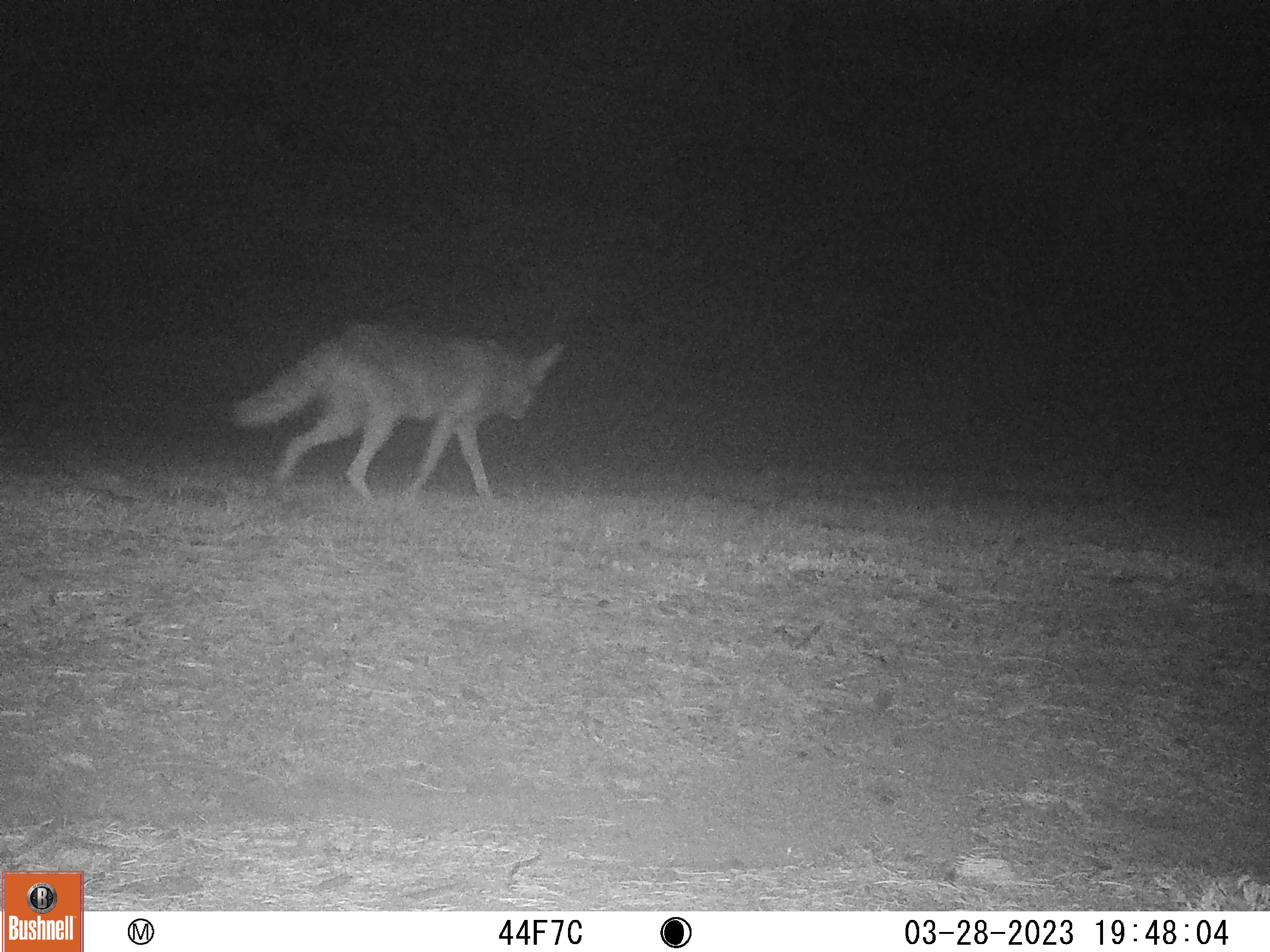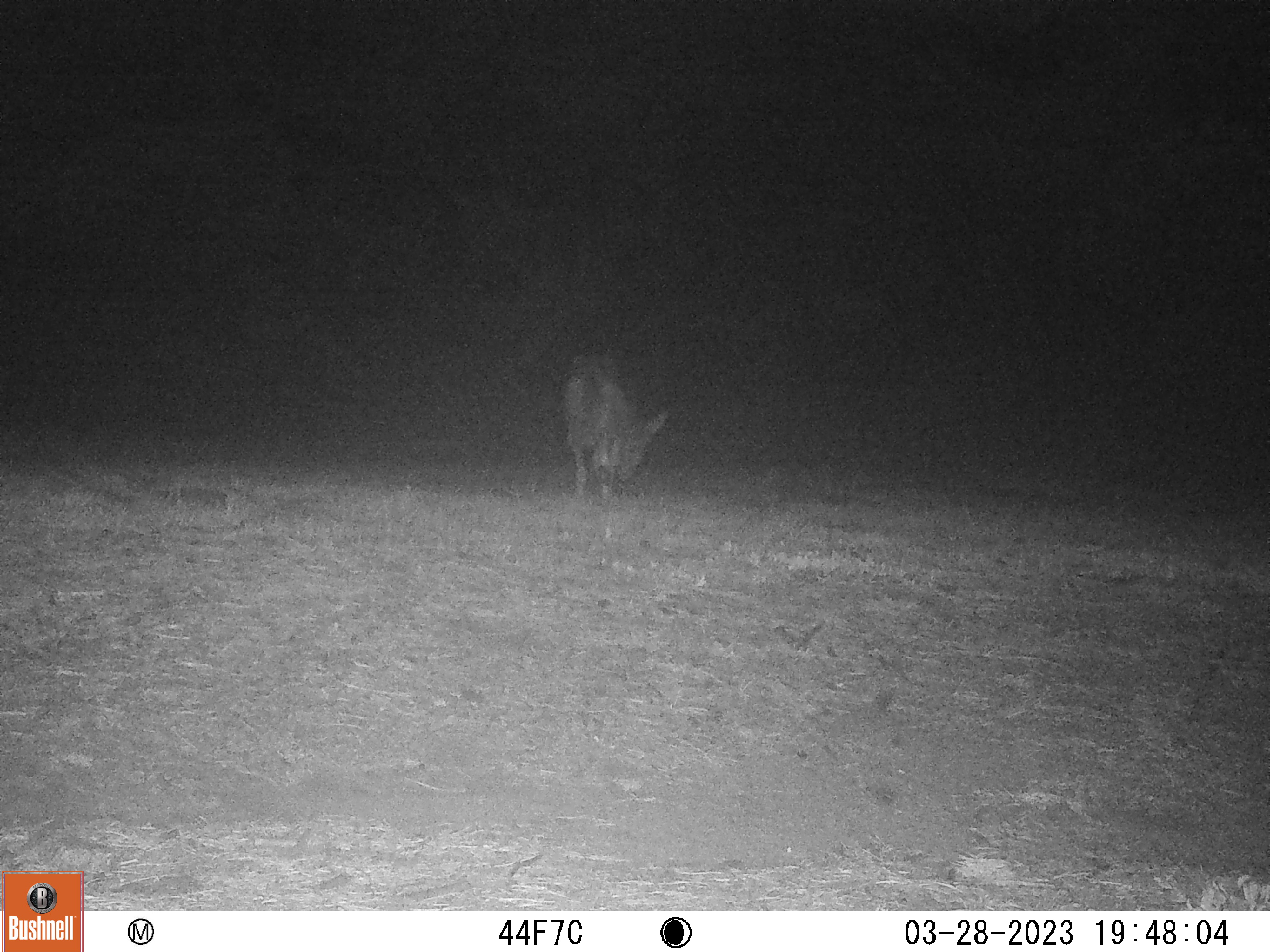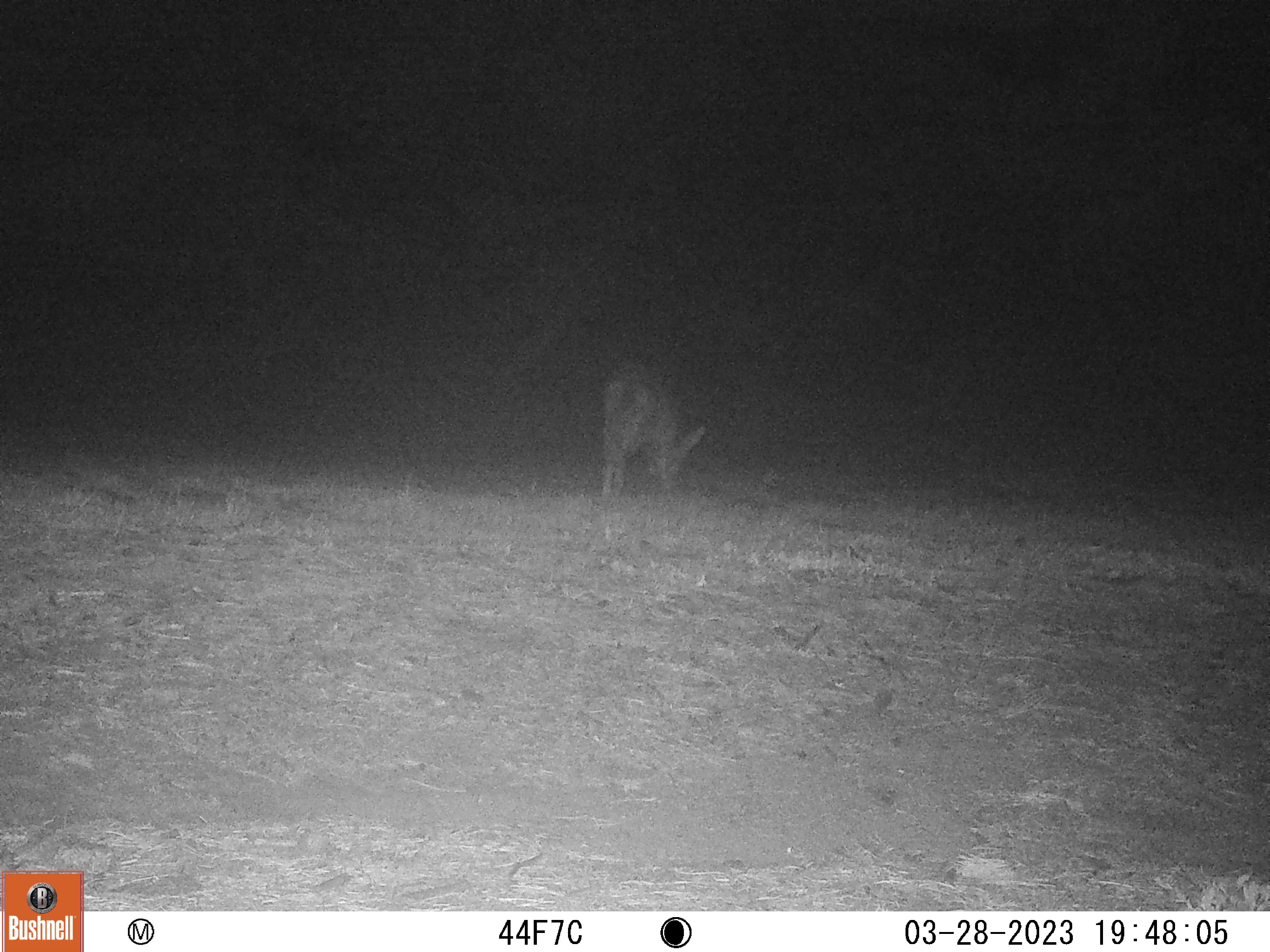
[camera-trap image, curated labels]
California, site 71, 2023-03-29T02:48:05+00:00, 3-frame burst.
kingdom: Animalia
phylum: Chordata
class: Mammalia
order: Carnivora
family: Canidae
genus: Canis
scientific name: Canis latrans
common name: coyote